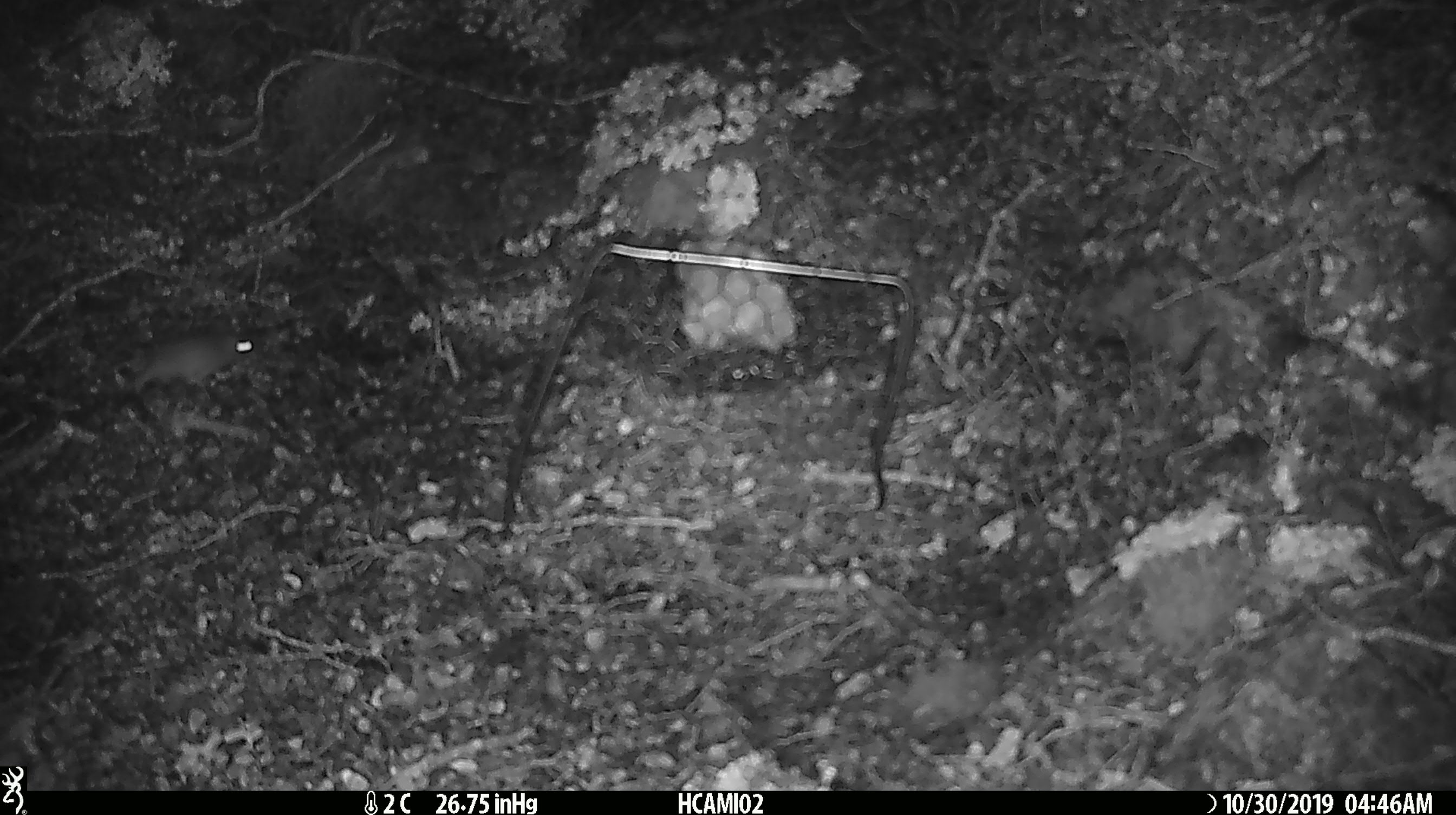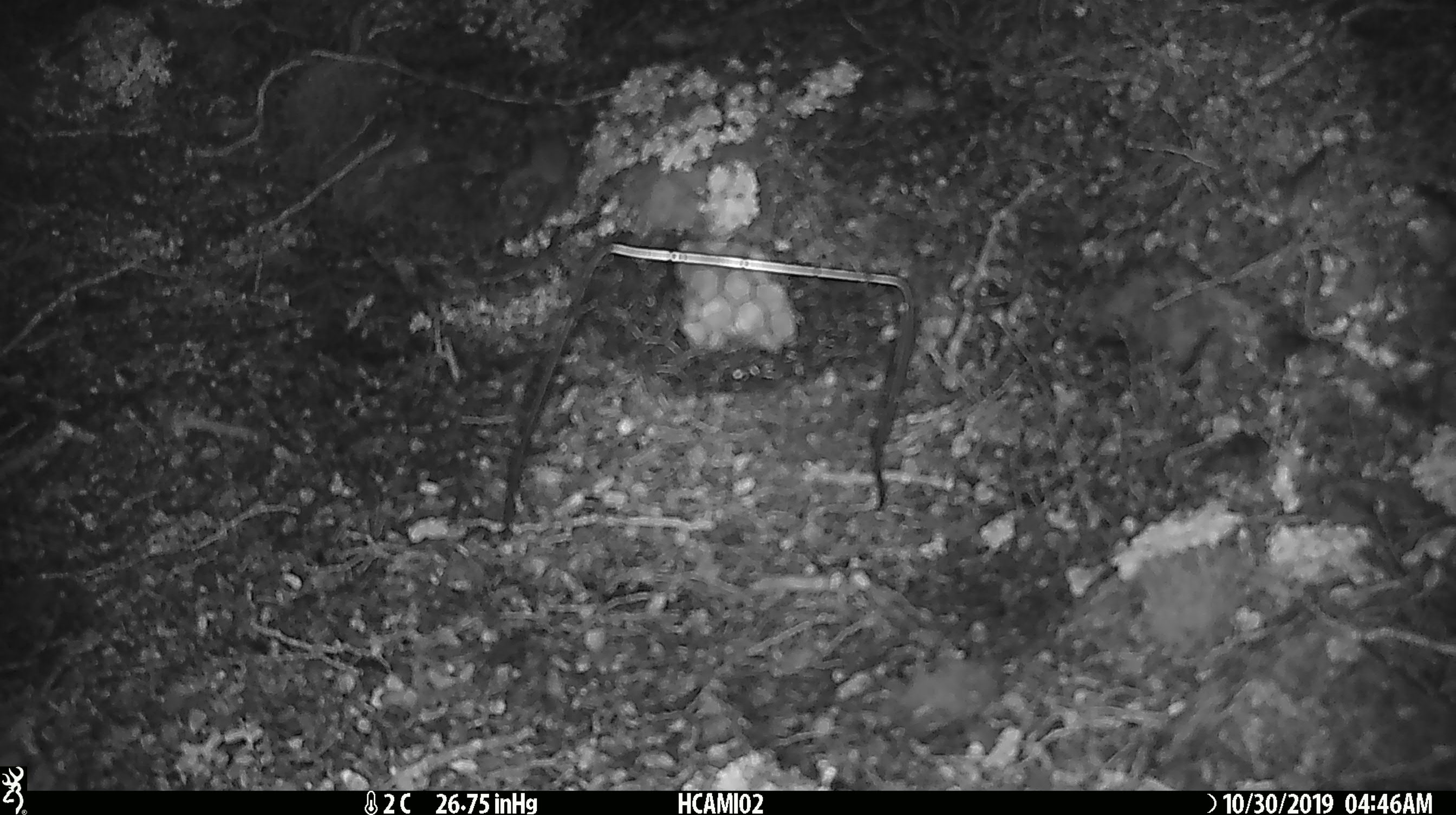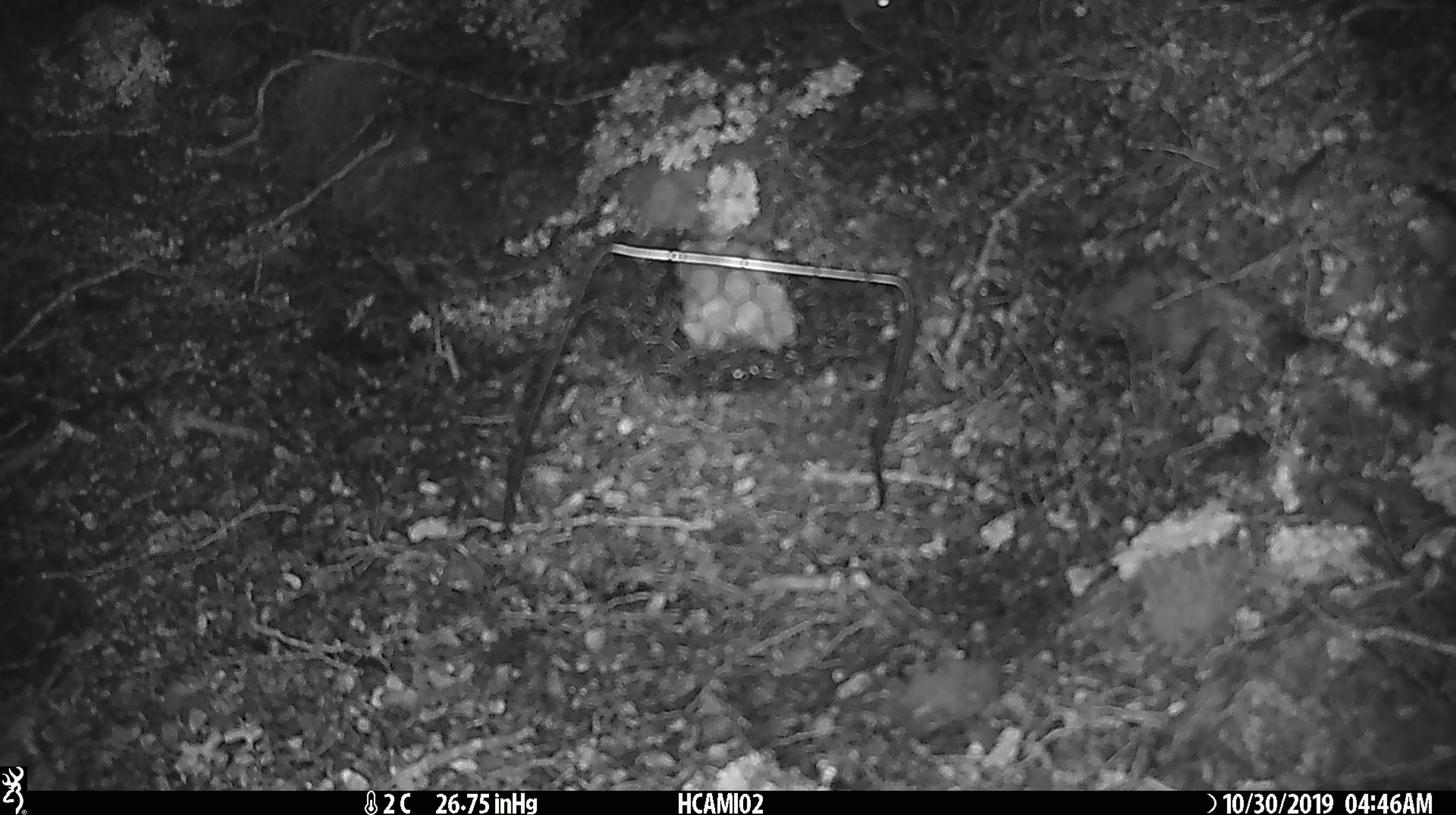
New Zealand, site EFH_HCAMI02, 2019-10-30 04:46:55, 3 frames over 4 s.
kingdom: Animalia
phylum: Chordata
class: Mammalia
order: Rodentia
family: Muridae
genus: Mus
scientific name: Mus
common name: mouse